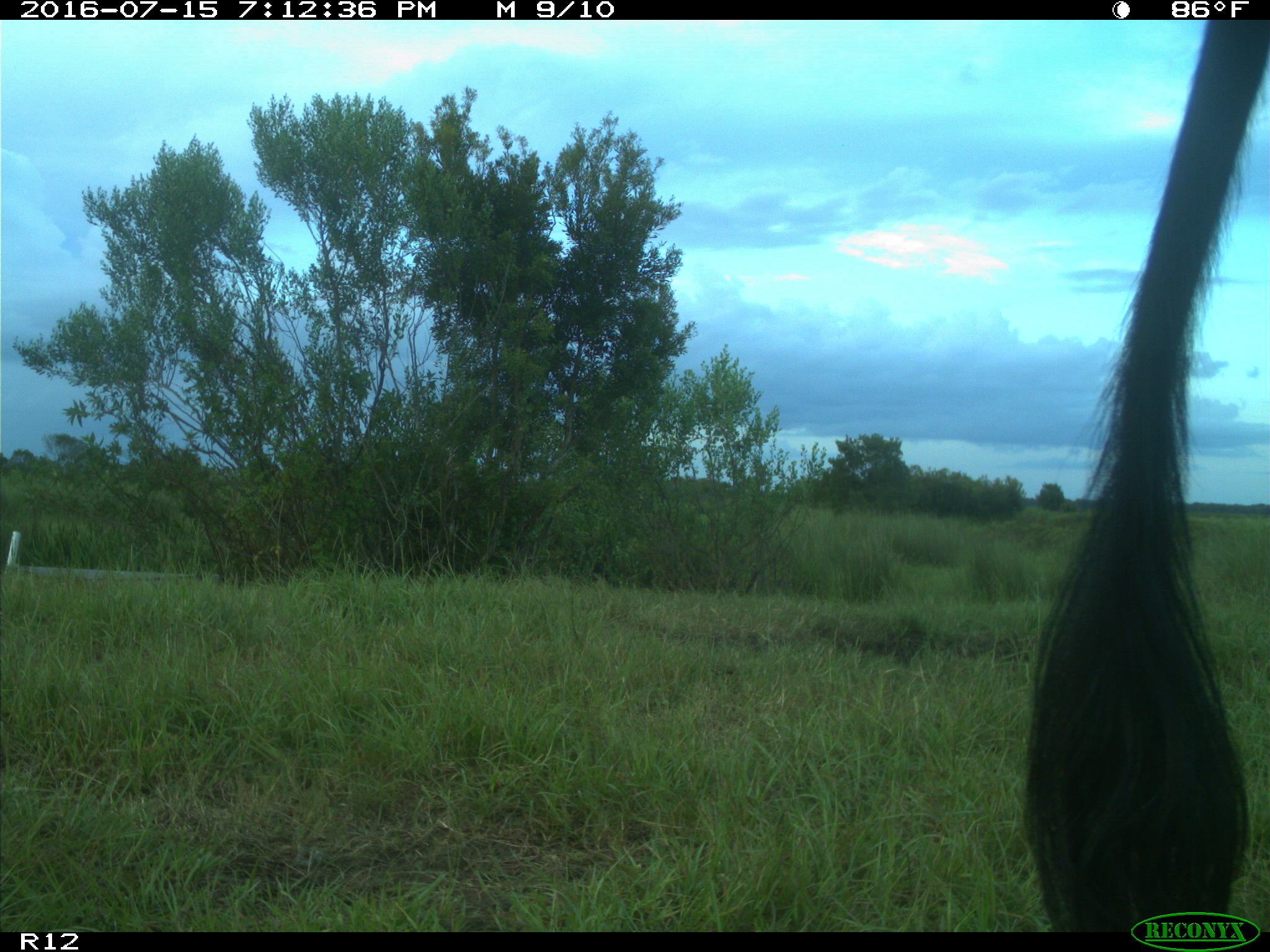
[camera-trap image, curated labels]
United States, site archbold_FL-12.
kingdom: Animalia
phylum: Chordata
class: Mammalia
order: Artiodactyla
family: Bovidae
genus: Bos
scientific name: Bos taurus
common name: domestic cow